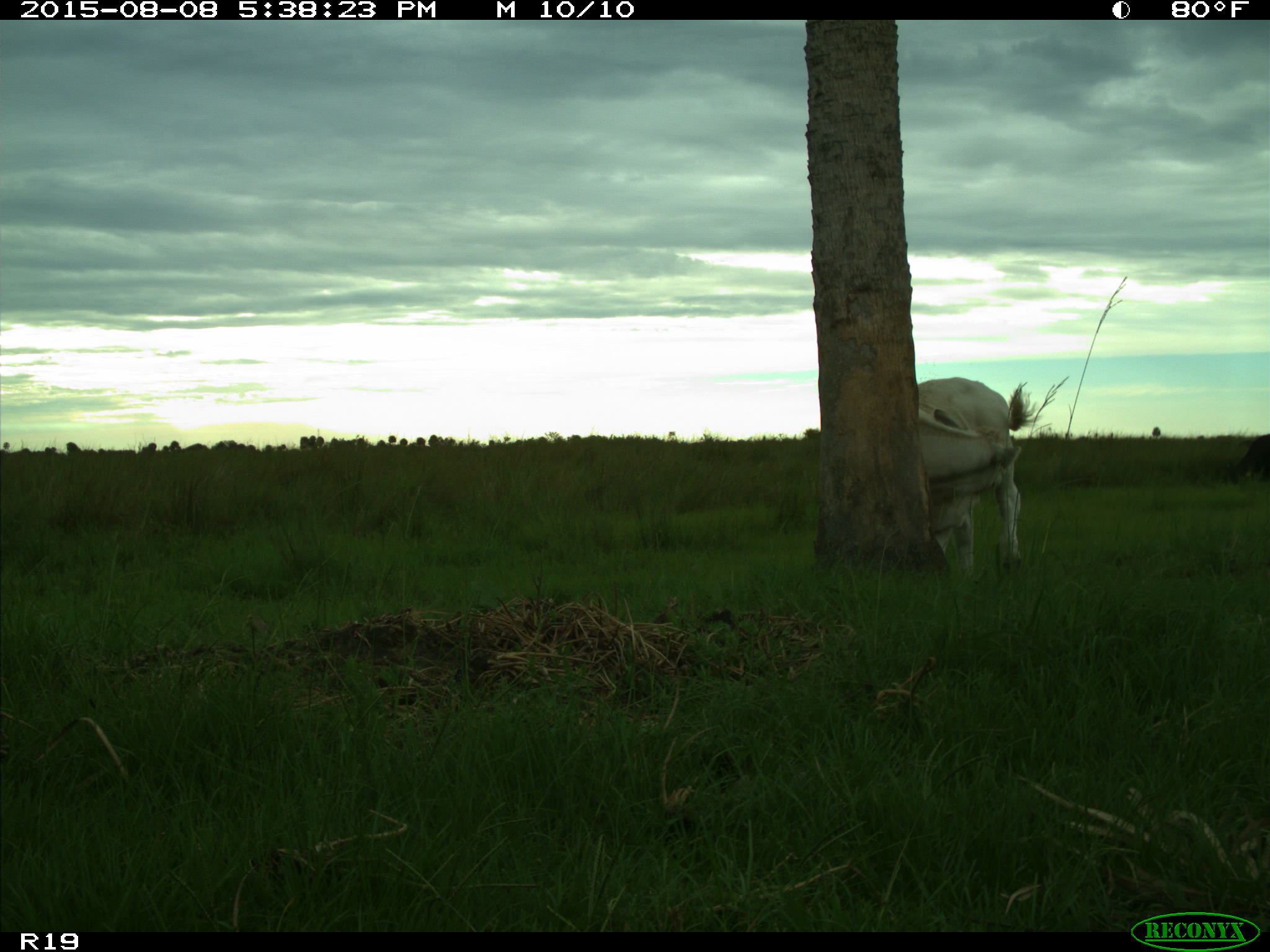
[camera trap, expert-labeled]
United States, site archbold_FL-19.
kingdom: Animalia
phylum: Chordata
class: Mammalia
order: Artiodactyla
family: Bovidae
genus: Bos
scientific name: Bos taurus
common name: domestic cow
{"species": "Bos taurus (domestic cow)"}